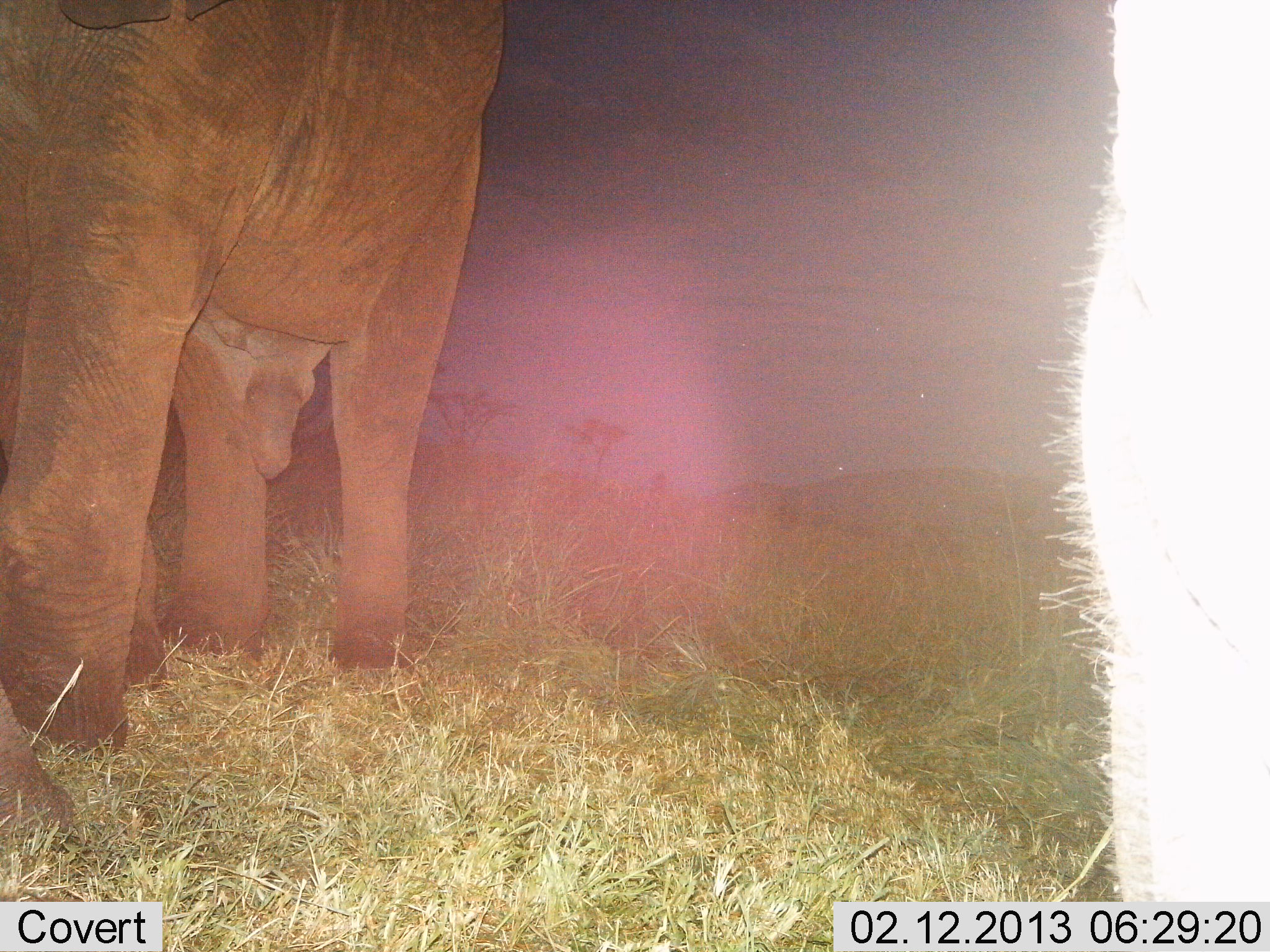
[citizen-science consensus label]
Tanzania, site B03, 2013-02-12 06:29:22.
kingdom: Animalia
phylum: Chordata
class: Mammalia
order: Proboscidea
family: Elephantidae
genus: Loxodonta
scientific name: Loxodonta africana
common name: african bush elephant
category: elephant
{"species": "elephant (african bush elephant) (Loxodonta africana)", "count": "2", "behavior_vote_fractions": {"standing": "83%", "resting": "0%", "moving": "17%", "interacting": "0%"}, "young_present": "0%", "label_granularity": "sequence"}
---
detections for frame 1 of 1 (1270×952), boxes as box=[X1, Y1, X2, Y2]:
animal: box=[0, 0, 502, 852]; box=[1040, 2, 1267, 902]